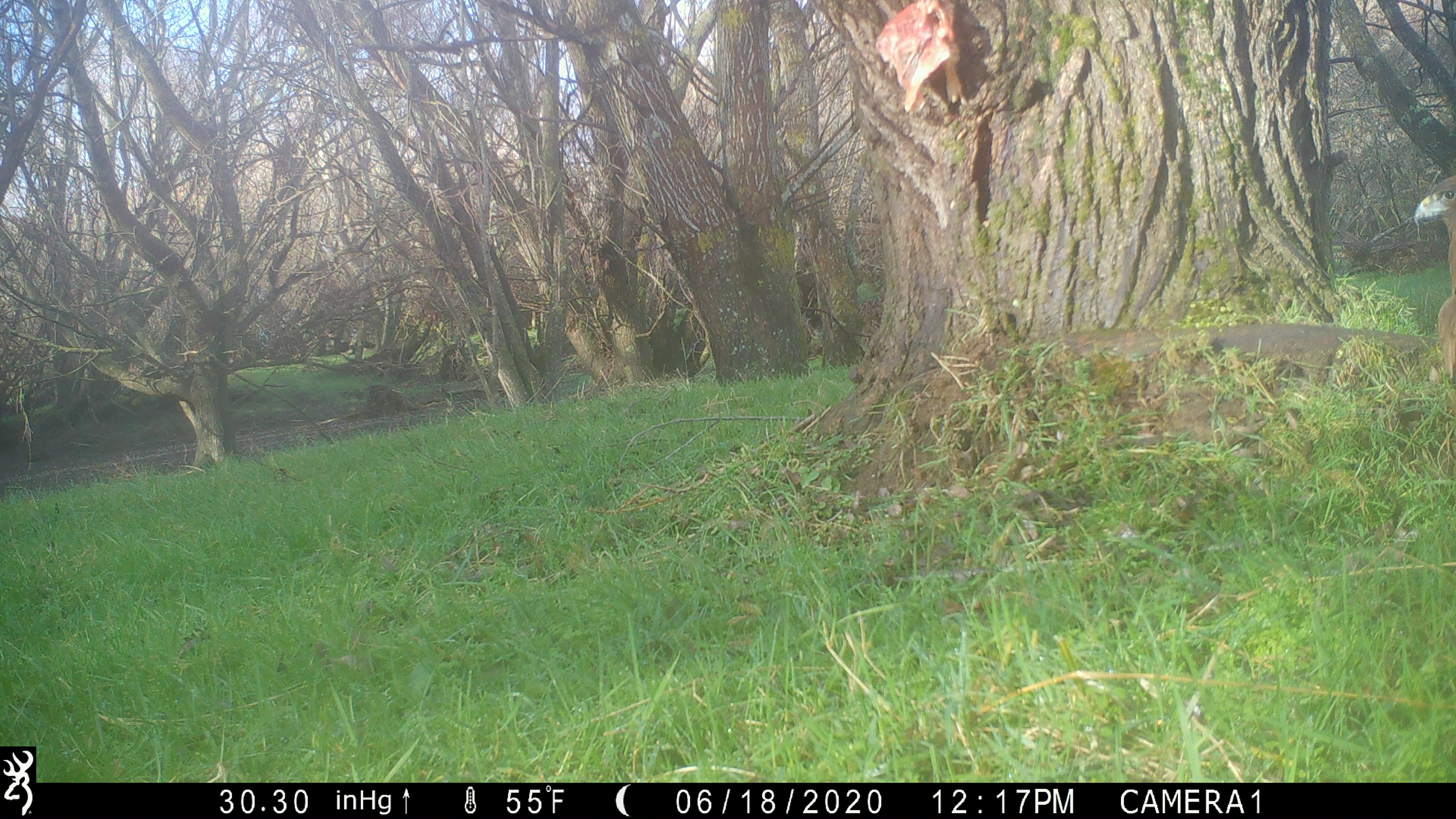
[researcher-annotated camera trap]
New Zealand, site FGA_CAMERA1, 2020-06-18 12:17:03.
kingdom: Animalia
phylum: Chordata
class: Aves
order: Accipitriformes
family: Accipitridae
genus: Circus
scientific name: Circus approximans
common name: swamp harrier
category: harrier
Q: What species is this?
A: Harrier (swamp harrier) (Circus approximans).